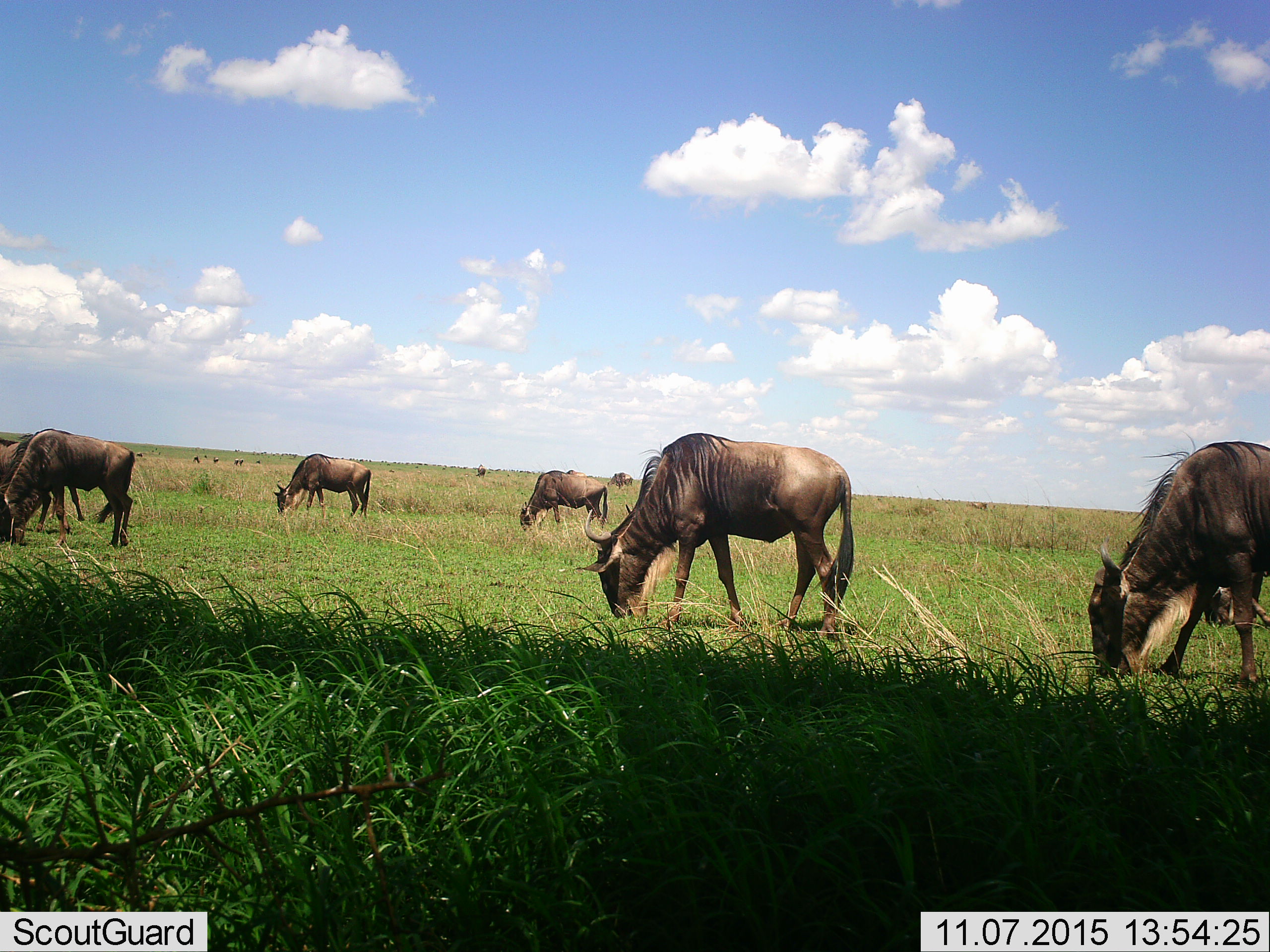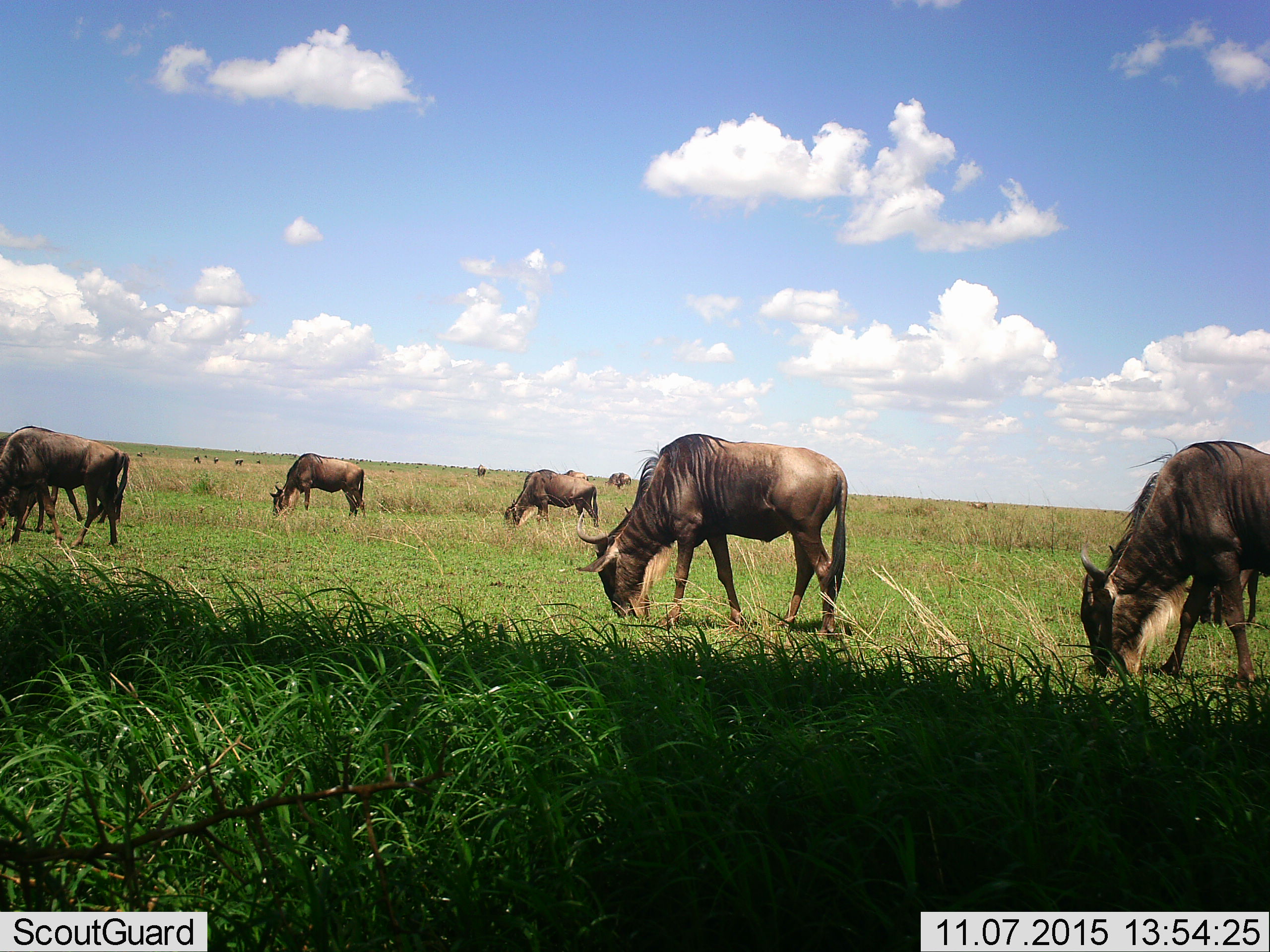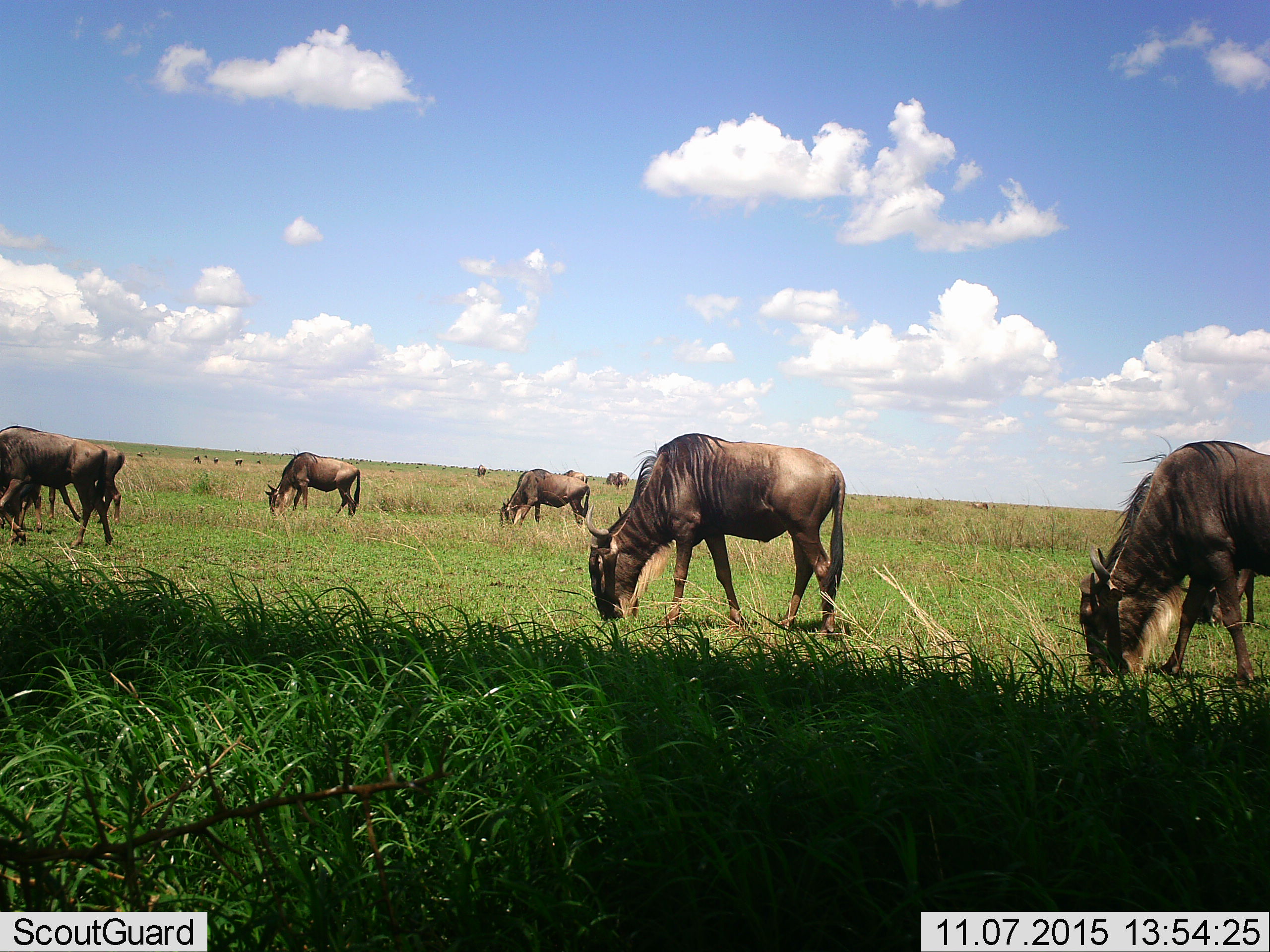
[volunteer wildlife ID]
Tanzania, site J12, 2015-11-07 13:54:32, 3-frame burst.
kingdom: Animalia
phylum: Chordata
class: Mammalia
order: Artiodactyla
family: Bovidae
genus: Connochaetes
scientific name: Connochaetes taurinus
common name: blue wildebeest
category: wildebeest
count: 11-50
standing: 40%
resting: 0%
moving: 10%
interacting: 0%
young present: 0%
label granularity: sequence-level